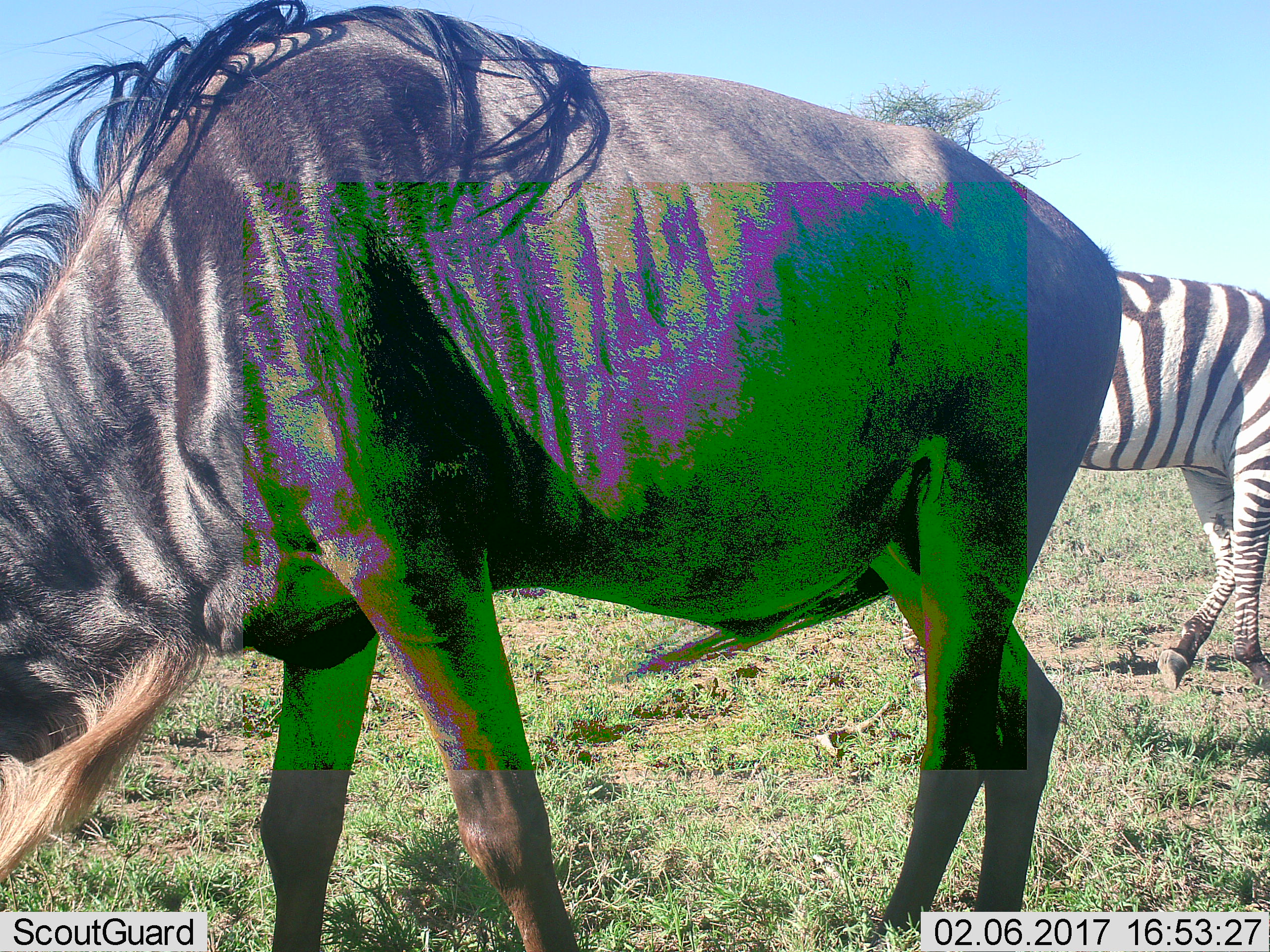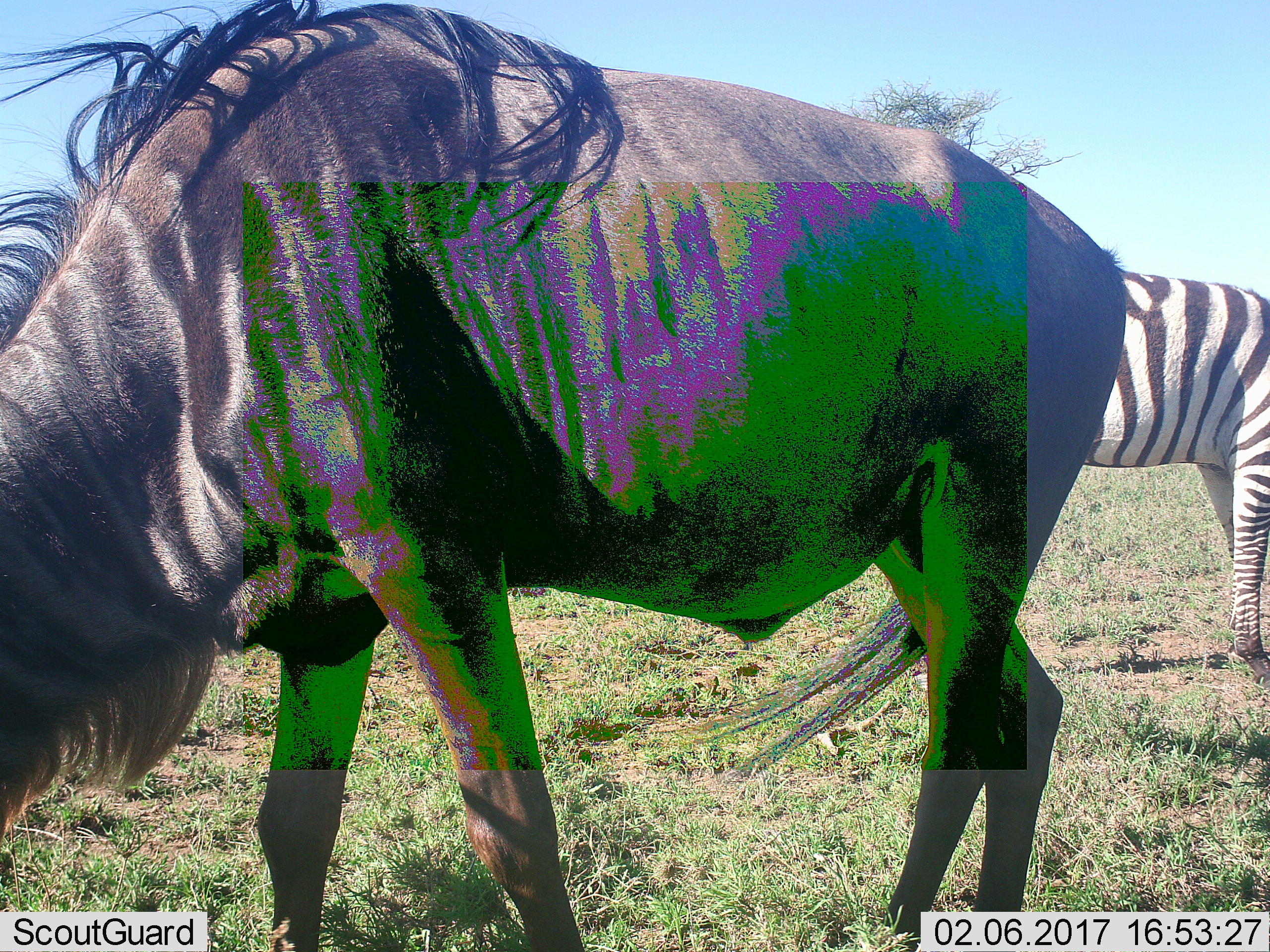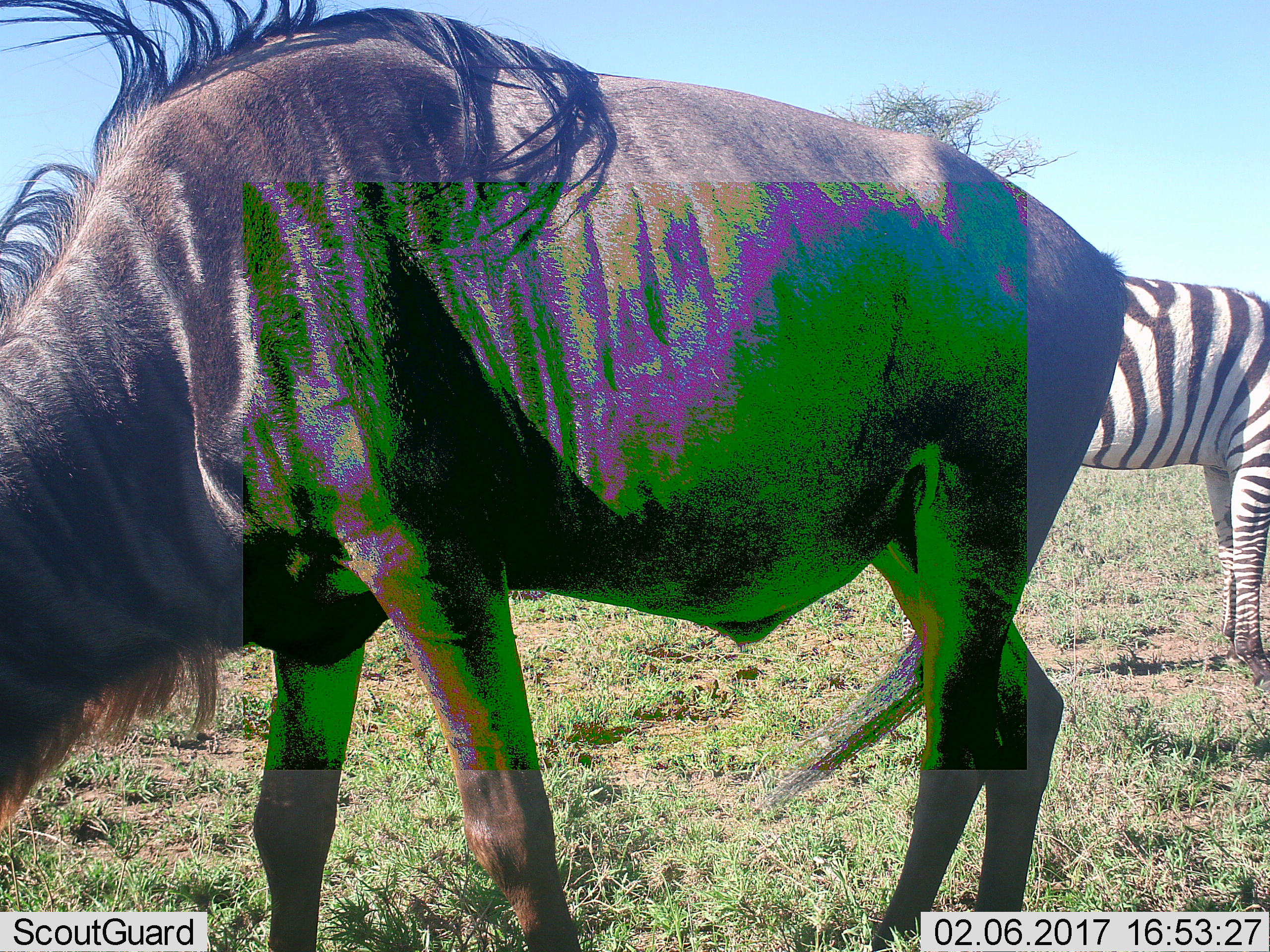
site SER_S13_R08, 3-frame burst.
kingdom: Animalia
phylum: Chordata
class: Mammalia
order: Artiodactyla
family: Bovidae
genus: Connochaetes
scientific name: Connochaetes taurinus taurinus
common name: blue wildebeest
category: wildebeestblue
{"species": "wildebeestblue (blue wildebeest) (Connochaetes taurinus taurinus)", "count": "1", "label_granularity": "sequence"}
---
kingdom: Animalia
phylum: Chordata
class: Mammalia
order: Perissodactyla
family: Equidae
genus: Equus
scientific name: Equus quagga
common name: plains zebra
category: zebraplains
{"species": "zebraplains (plains zebra) (Equus quagga)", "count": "1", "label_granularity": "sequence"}